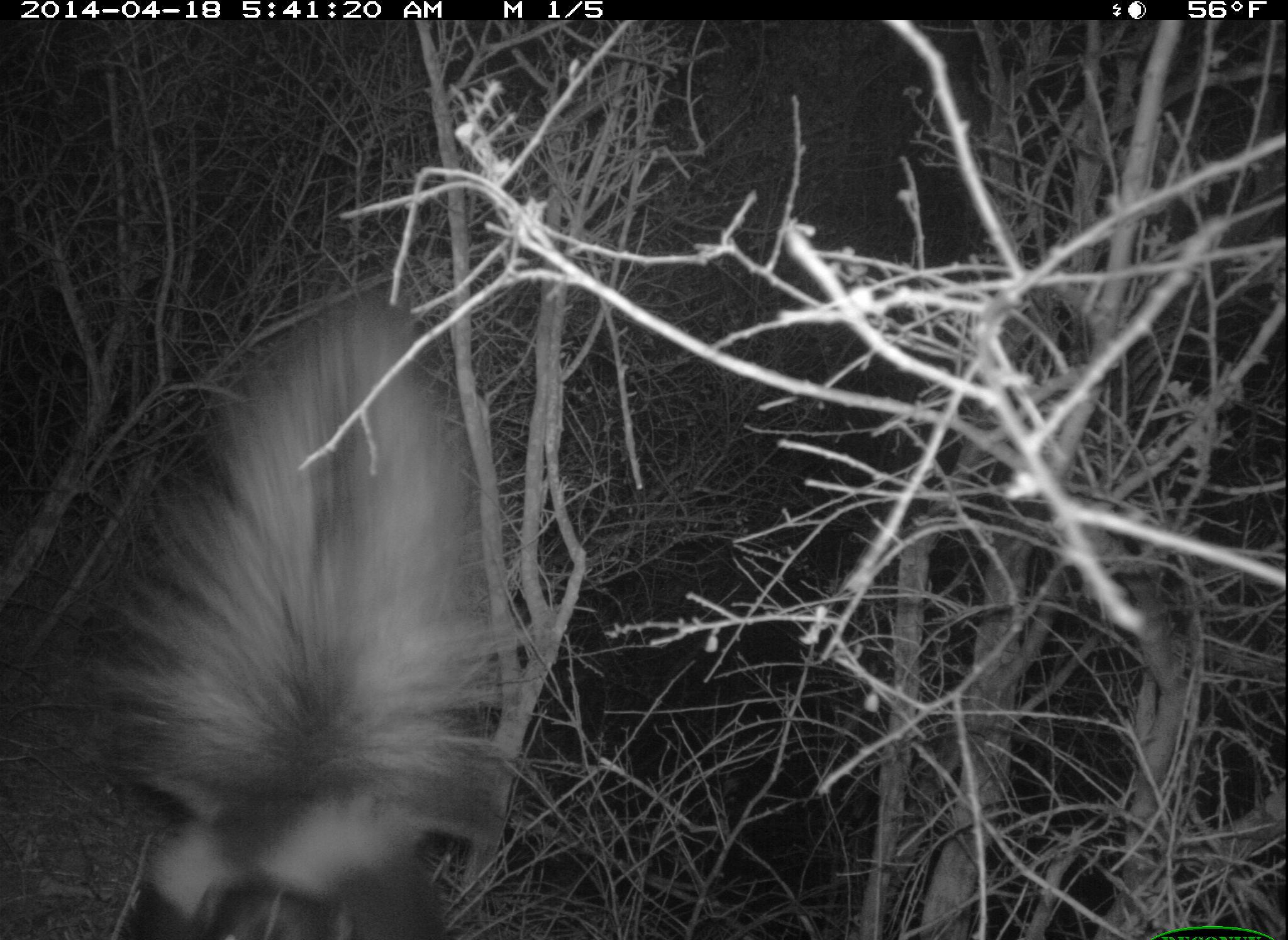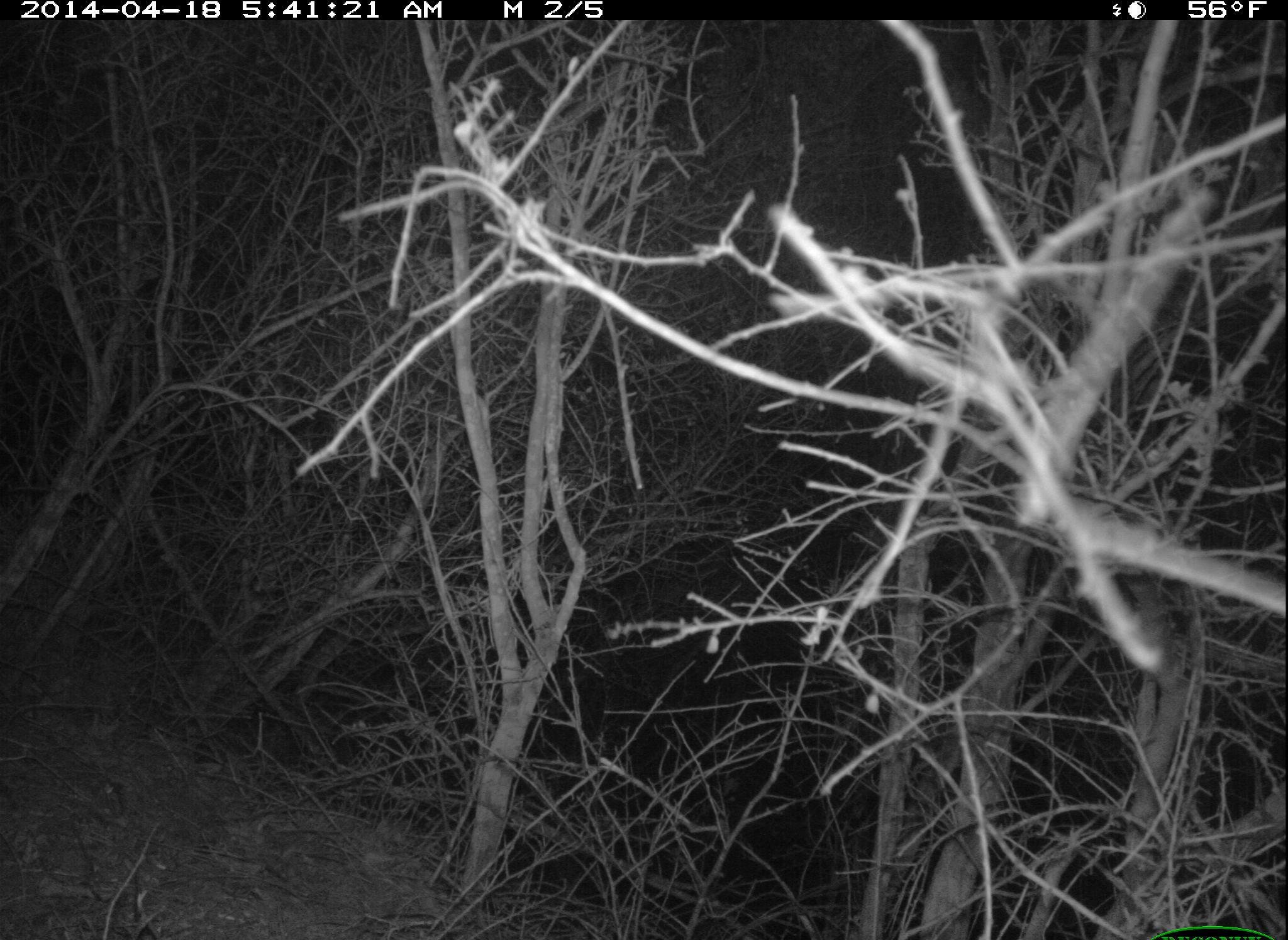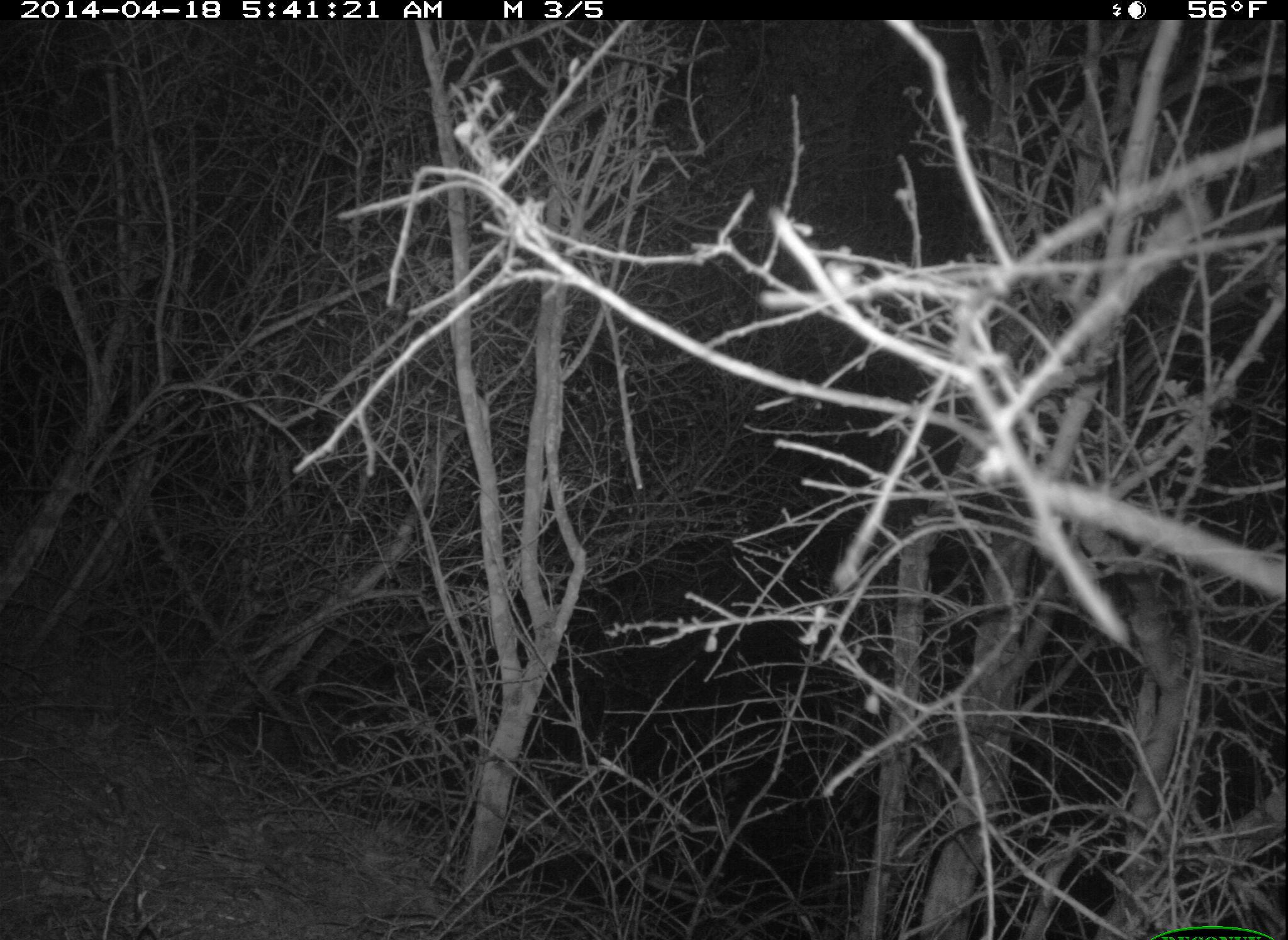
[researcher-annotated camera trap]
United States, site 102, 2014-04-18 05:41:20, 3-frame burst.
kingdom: Animalia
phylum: Chordata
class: Mammalia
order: Carnivora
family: Mephitidae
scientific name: Mephitidae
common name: skunk